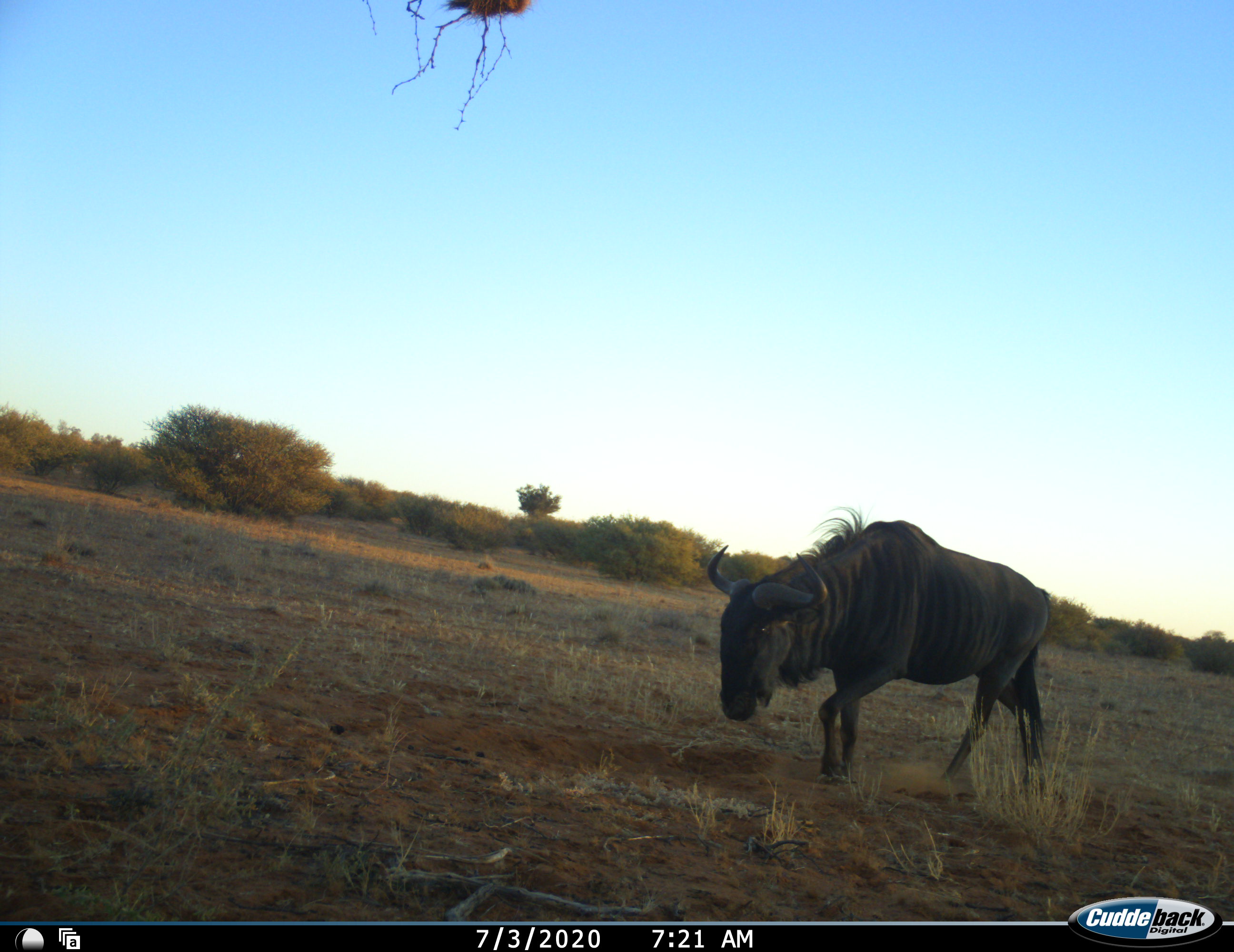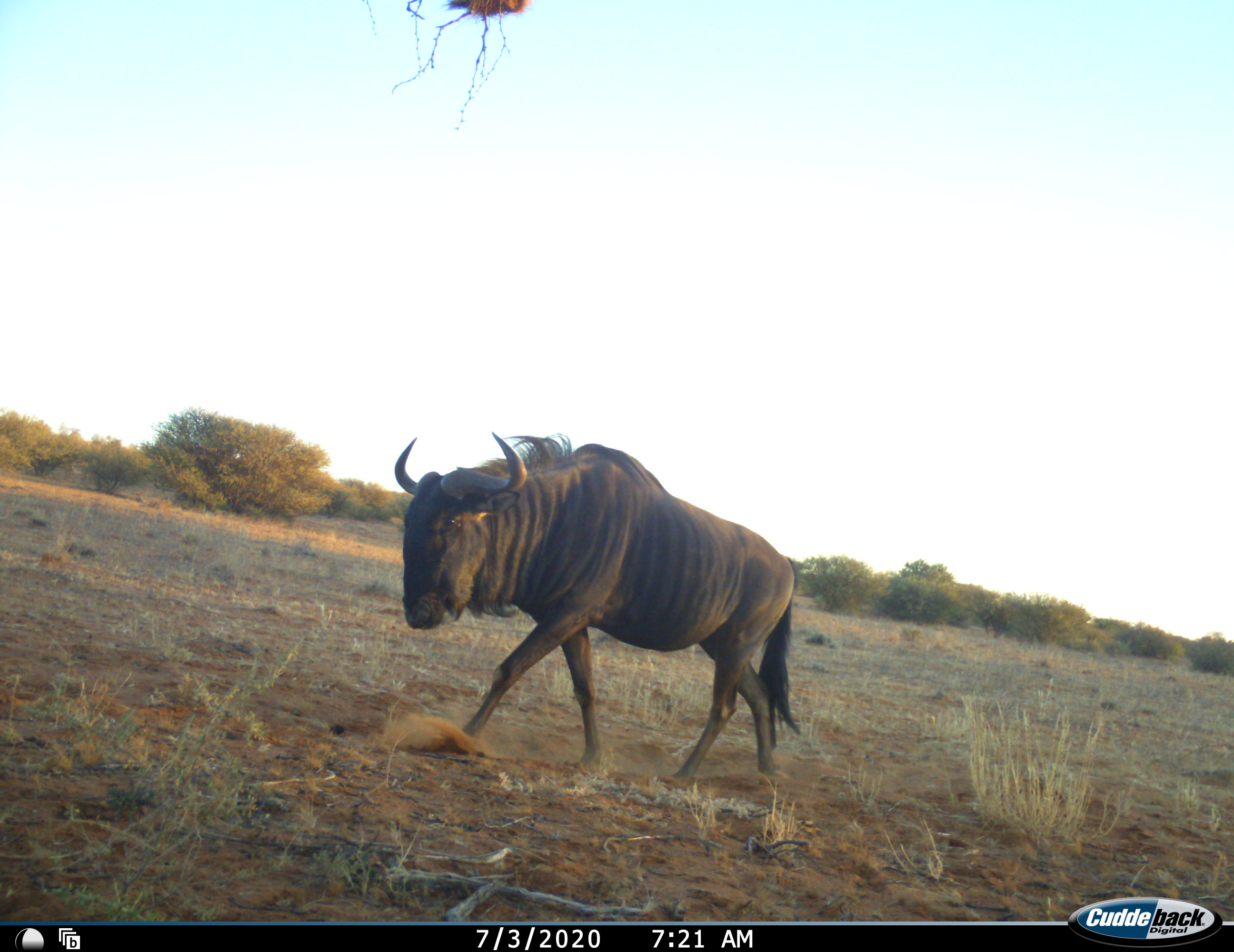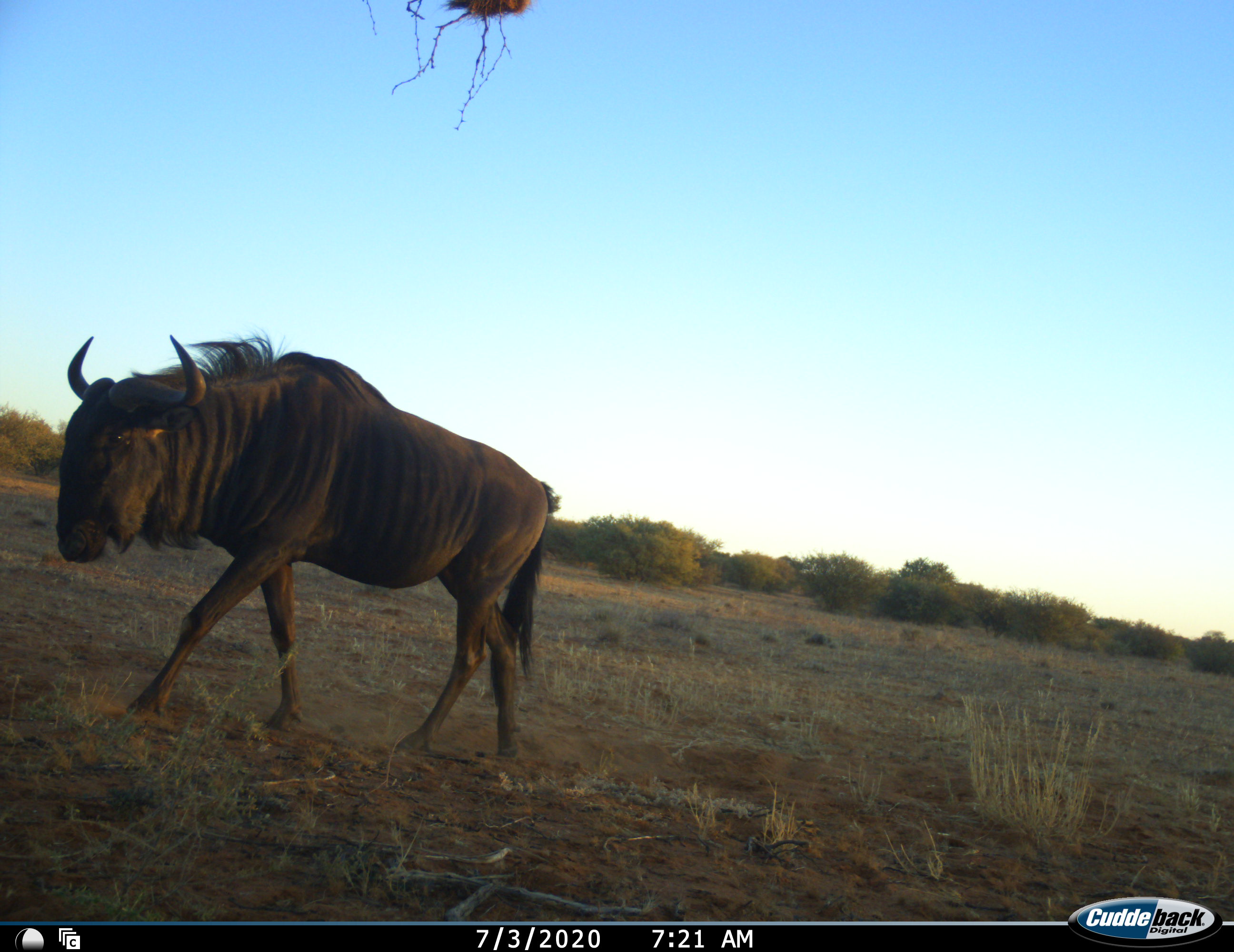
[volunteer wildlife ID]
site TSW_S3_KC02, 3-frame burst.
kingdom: Animalia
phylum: Chordata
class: Mammalia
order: Artiodactyla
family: Bovidae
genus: Connochaetes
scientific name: Connochaetes taurinus taurinus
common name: blue wildebeest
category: wildebeestblue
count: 1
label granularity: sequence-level